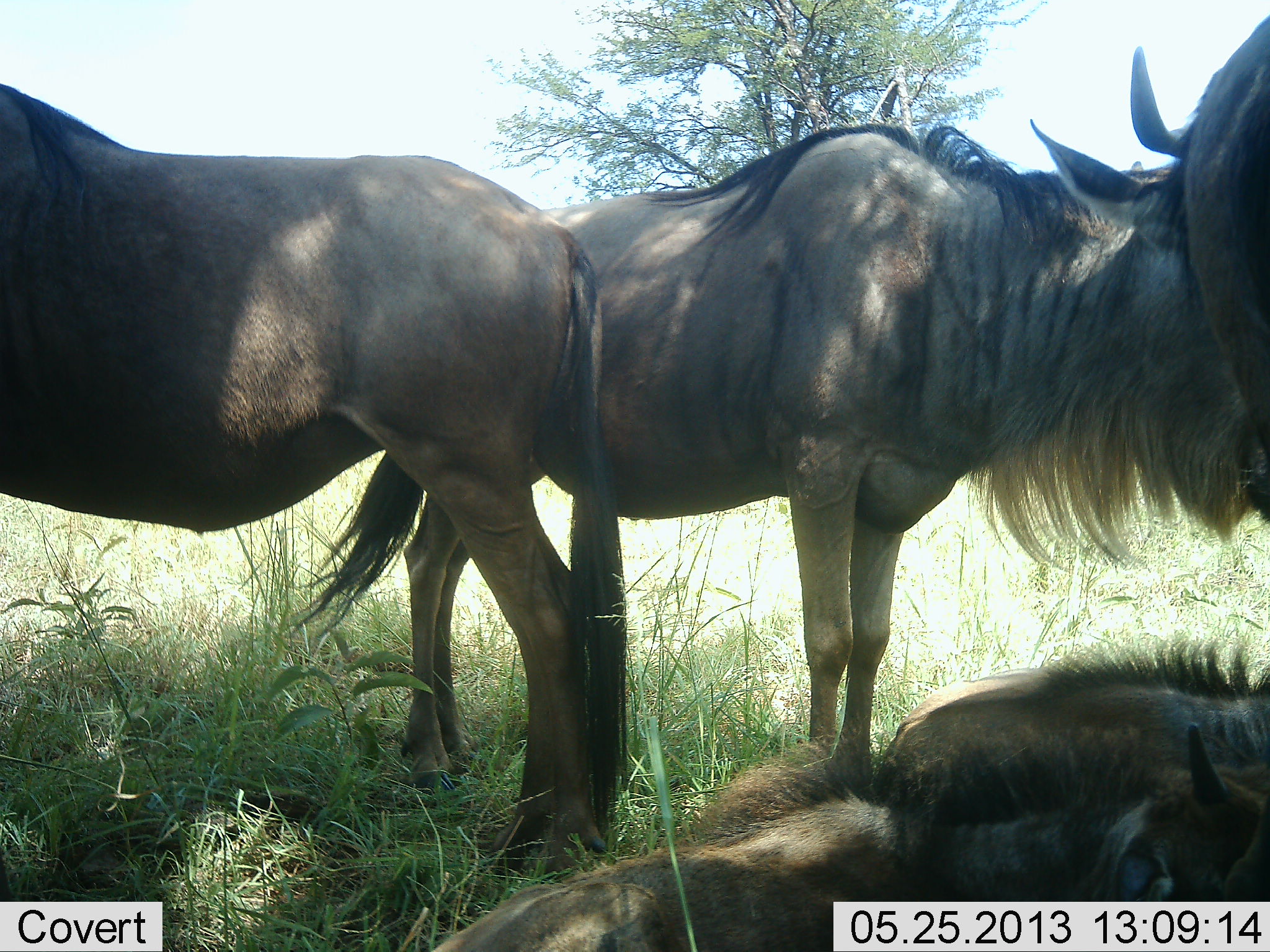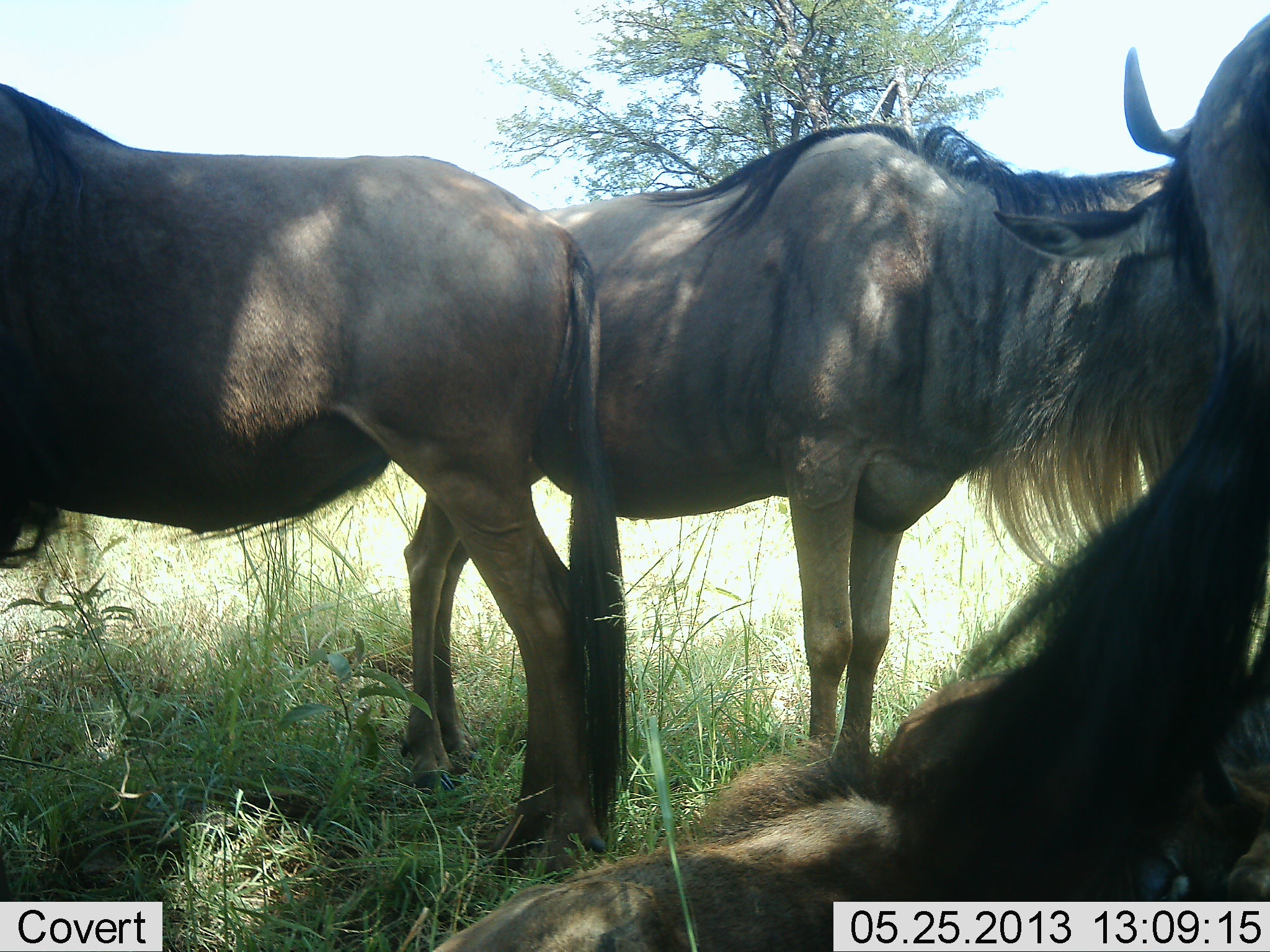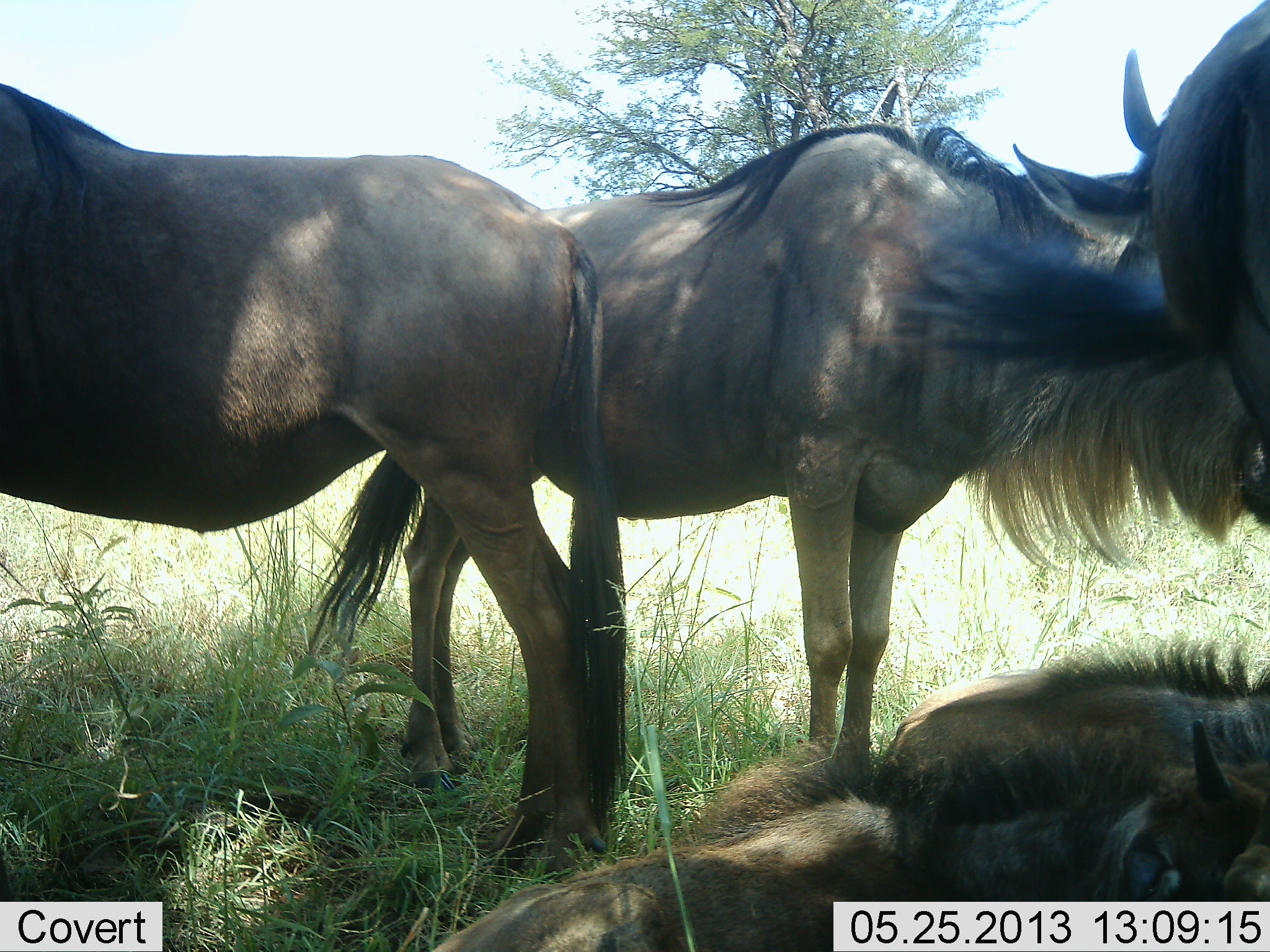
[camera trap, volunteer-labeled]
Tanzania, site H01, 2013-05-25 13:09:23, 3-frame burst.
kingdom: Animalia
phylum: Chordata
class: Mammalia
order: Artiodactyla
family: Bovidae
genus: Connochaetes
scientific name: Connochaetes taurinus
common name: blue wildebeest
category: wildebeest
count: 4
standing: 89%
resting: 85%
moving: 4%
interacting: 4%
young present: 19%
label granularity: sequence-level